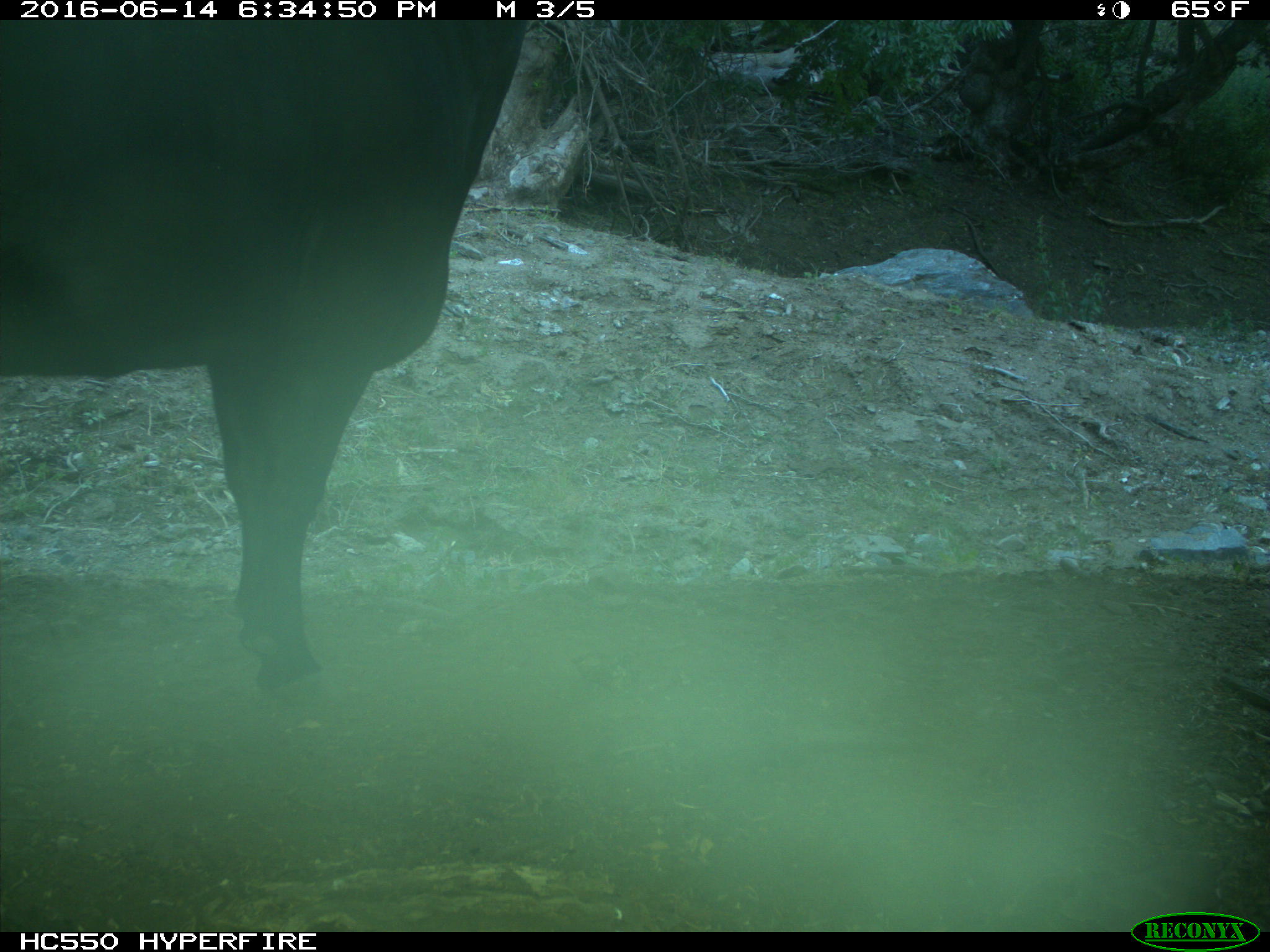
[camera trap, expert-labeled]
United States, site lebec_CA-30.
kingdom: Animalia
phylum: Chordata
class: Mammalia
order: Artiodactyla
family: Bovidae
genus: Bos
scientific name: Bos taurus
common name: domestic cow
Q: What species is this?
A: Bos taurus (domestic cow).